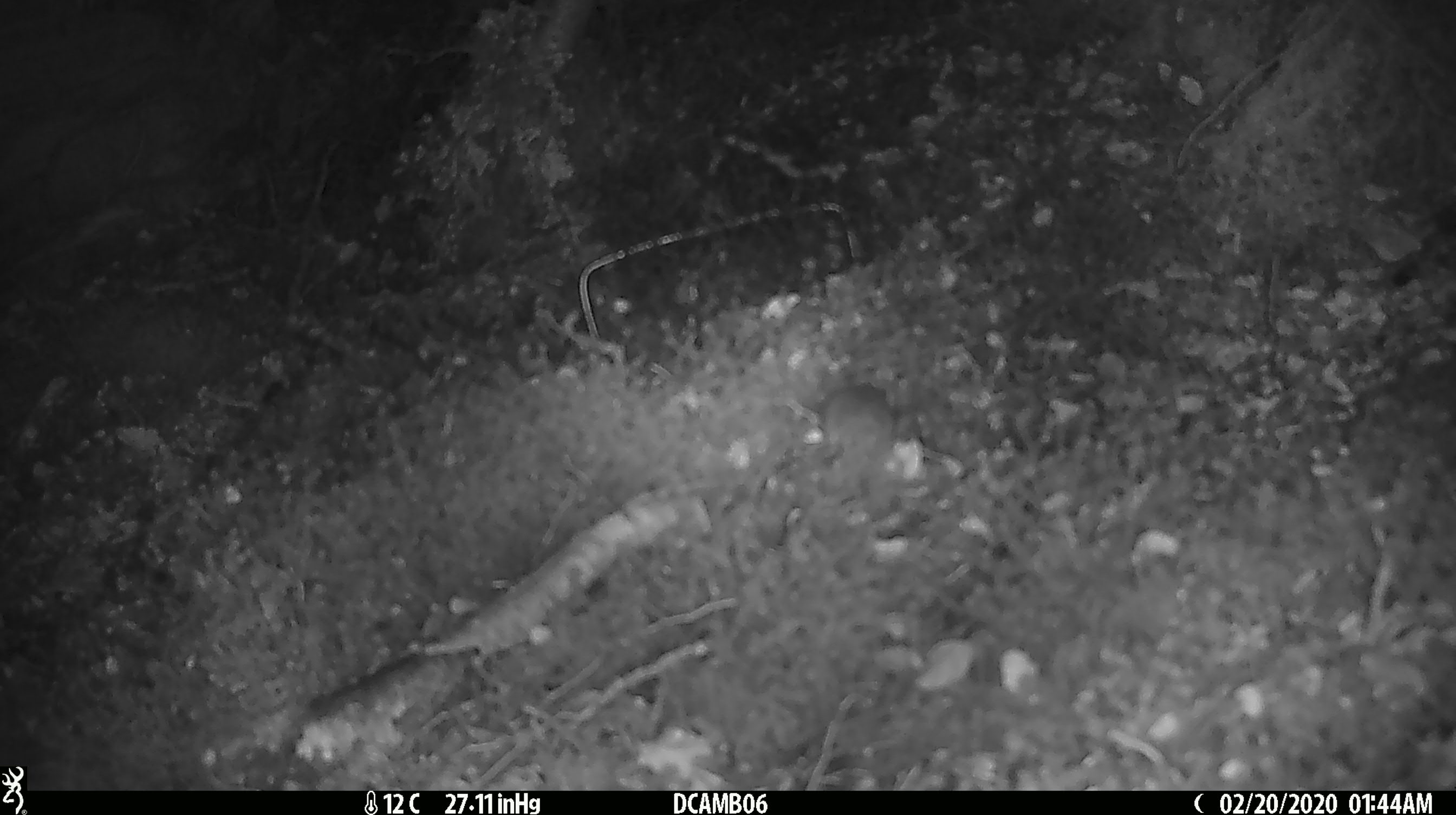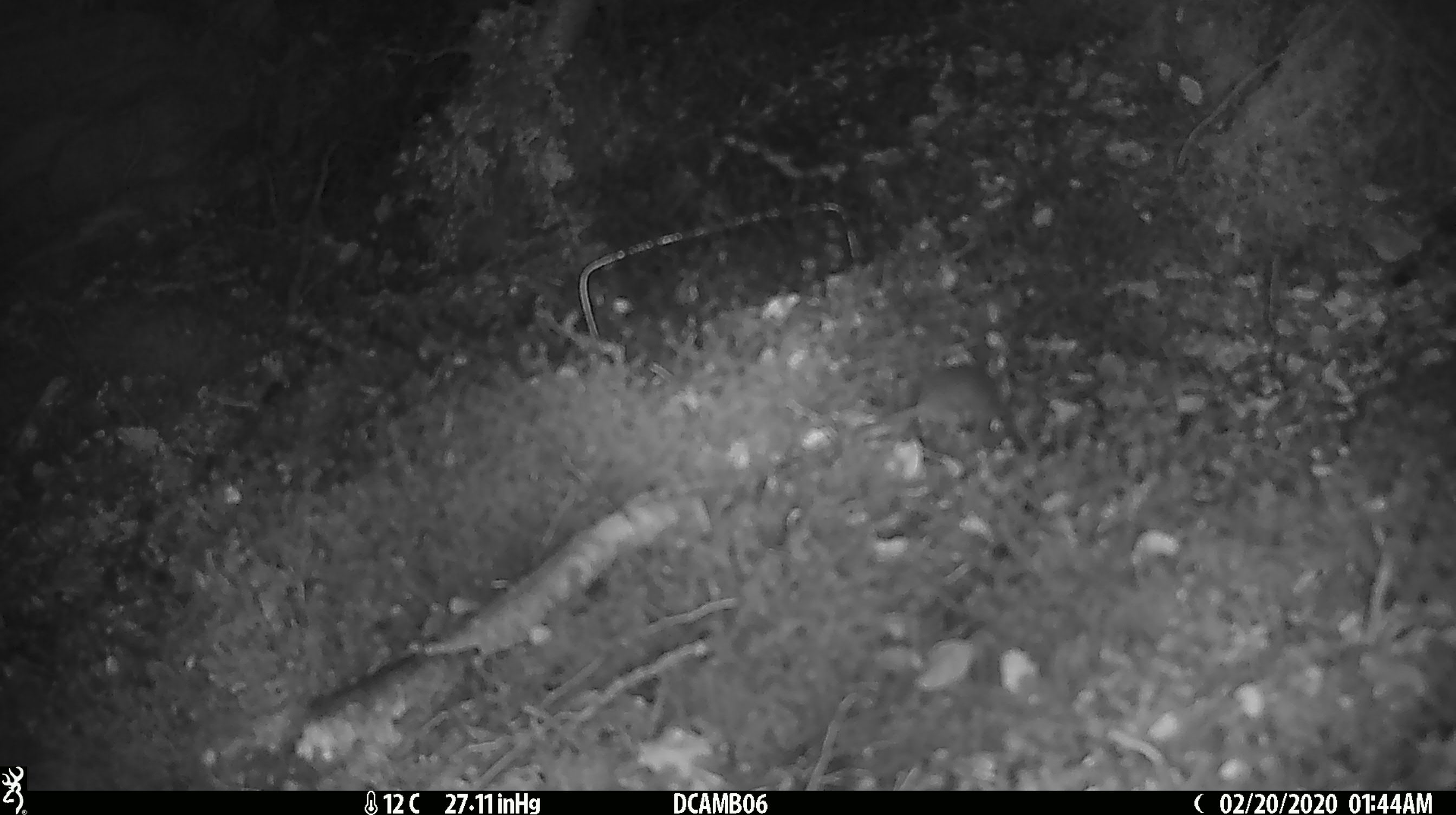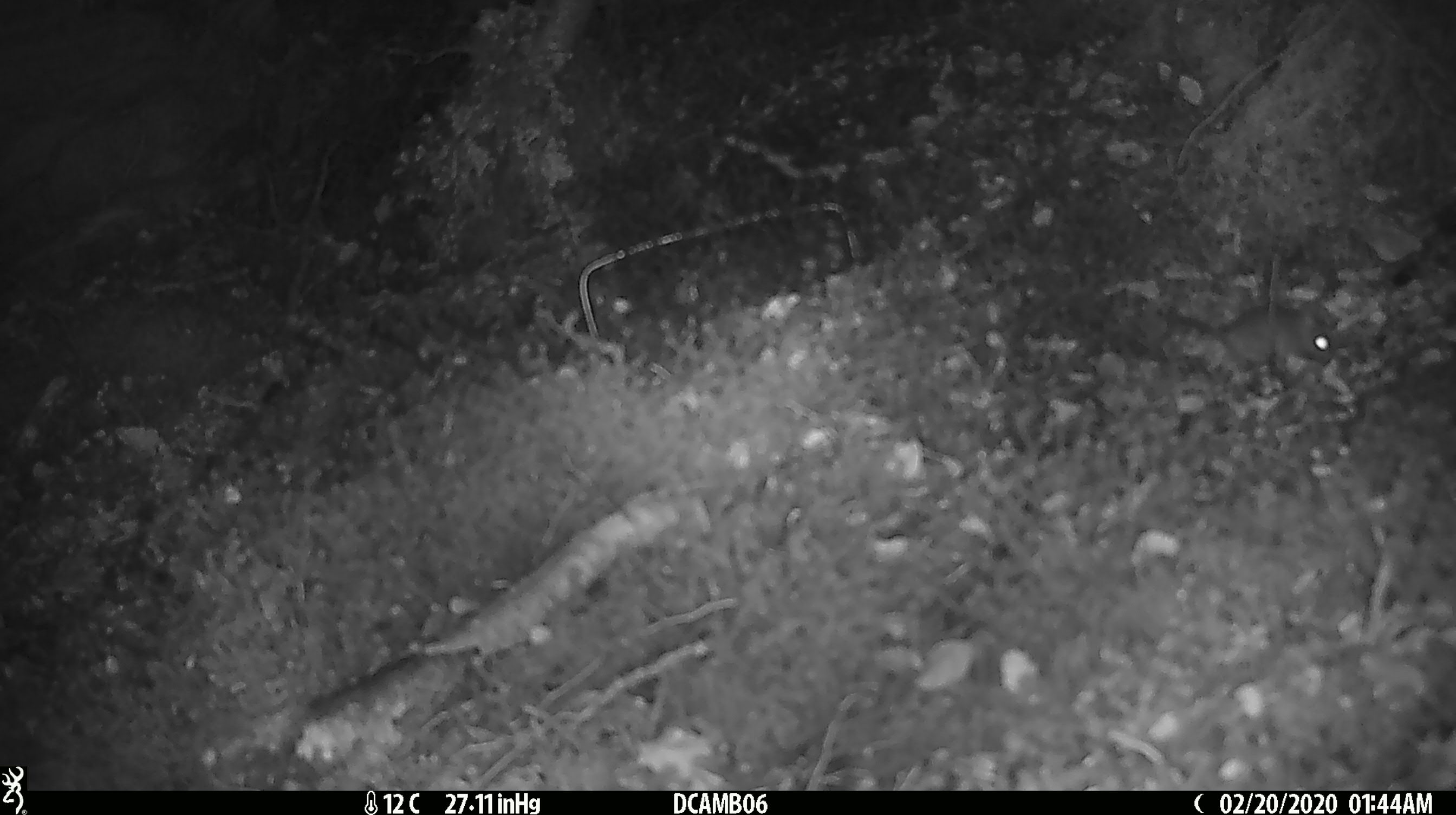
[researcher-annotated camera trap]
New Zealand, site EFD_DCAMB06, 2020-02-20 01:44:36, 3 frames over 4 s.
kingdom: Animalia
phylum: Chordata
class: Mammalia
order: Rodentia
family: Muridae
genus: Mus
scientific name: Mus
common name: mouse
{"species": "mouse (Mus)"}